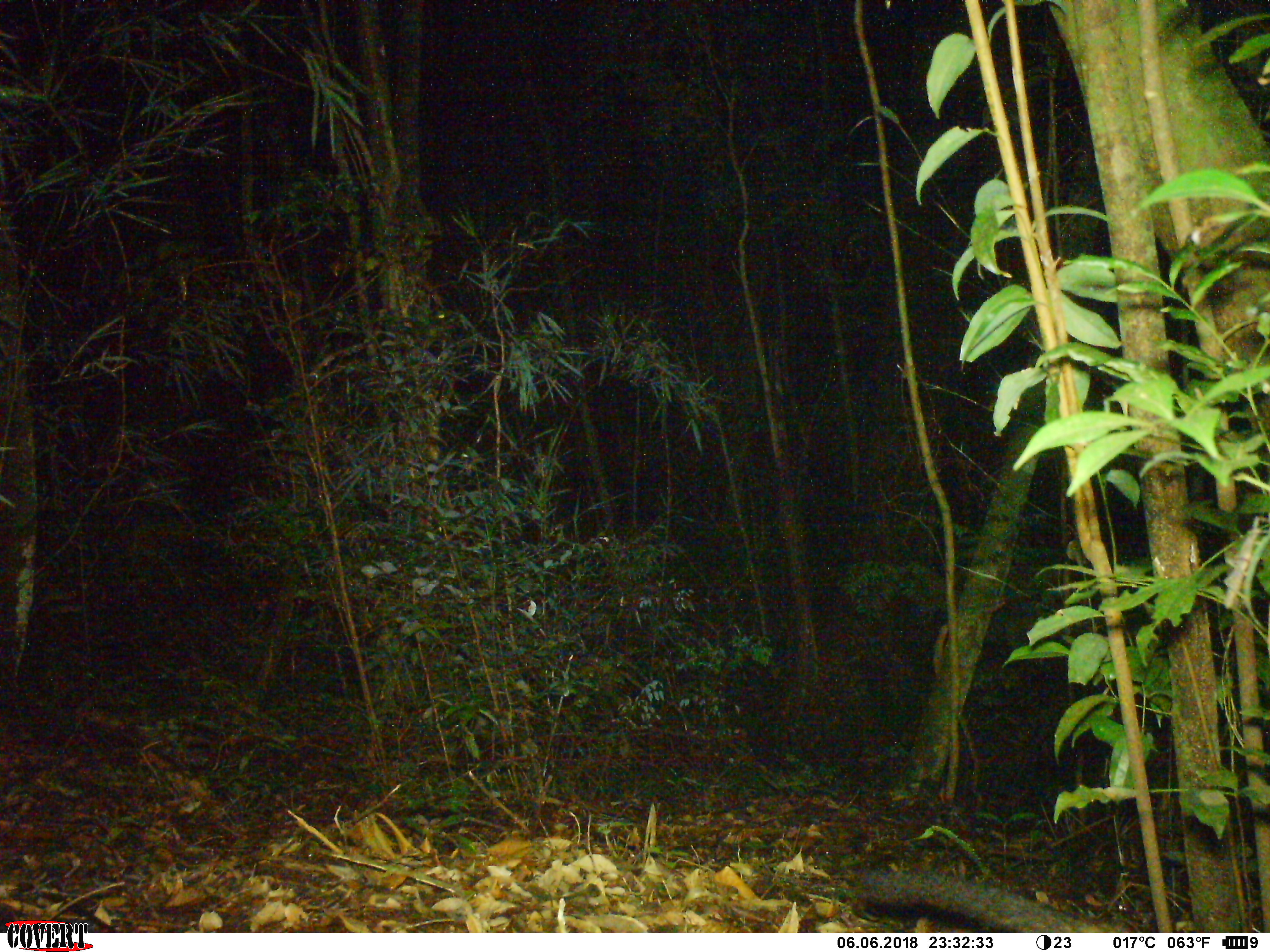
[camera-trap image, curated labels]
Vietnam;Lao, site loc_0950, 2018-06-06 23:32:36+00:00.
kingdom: Animalia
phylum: Chordata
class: Mammalia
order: Carnivora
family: Viverridae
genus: Paradoxurus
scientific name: Paradoxurus hermaphroditus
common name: common palm civet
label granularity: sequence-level